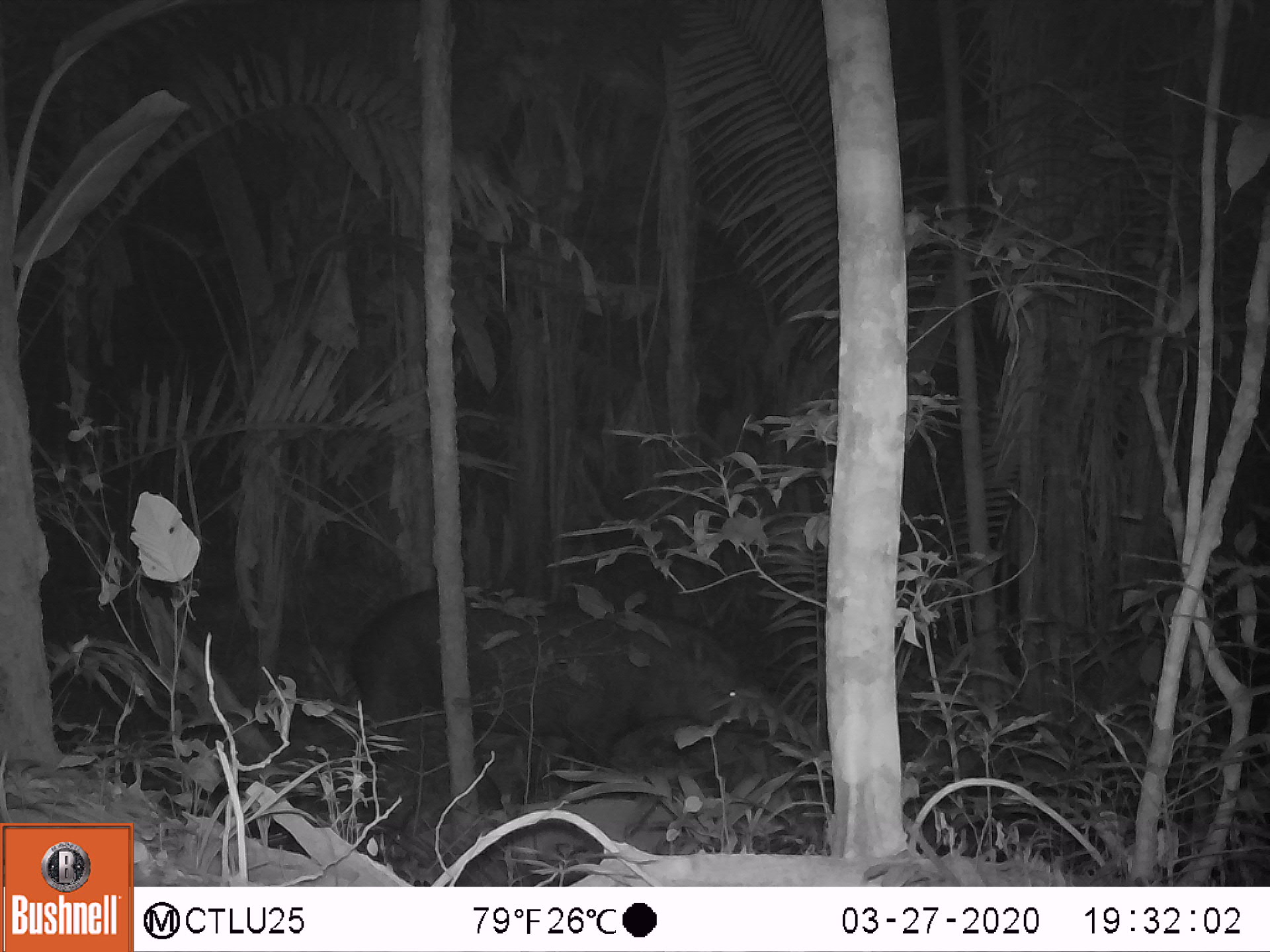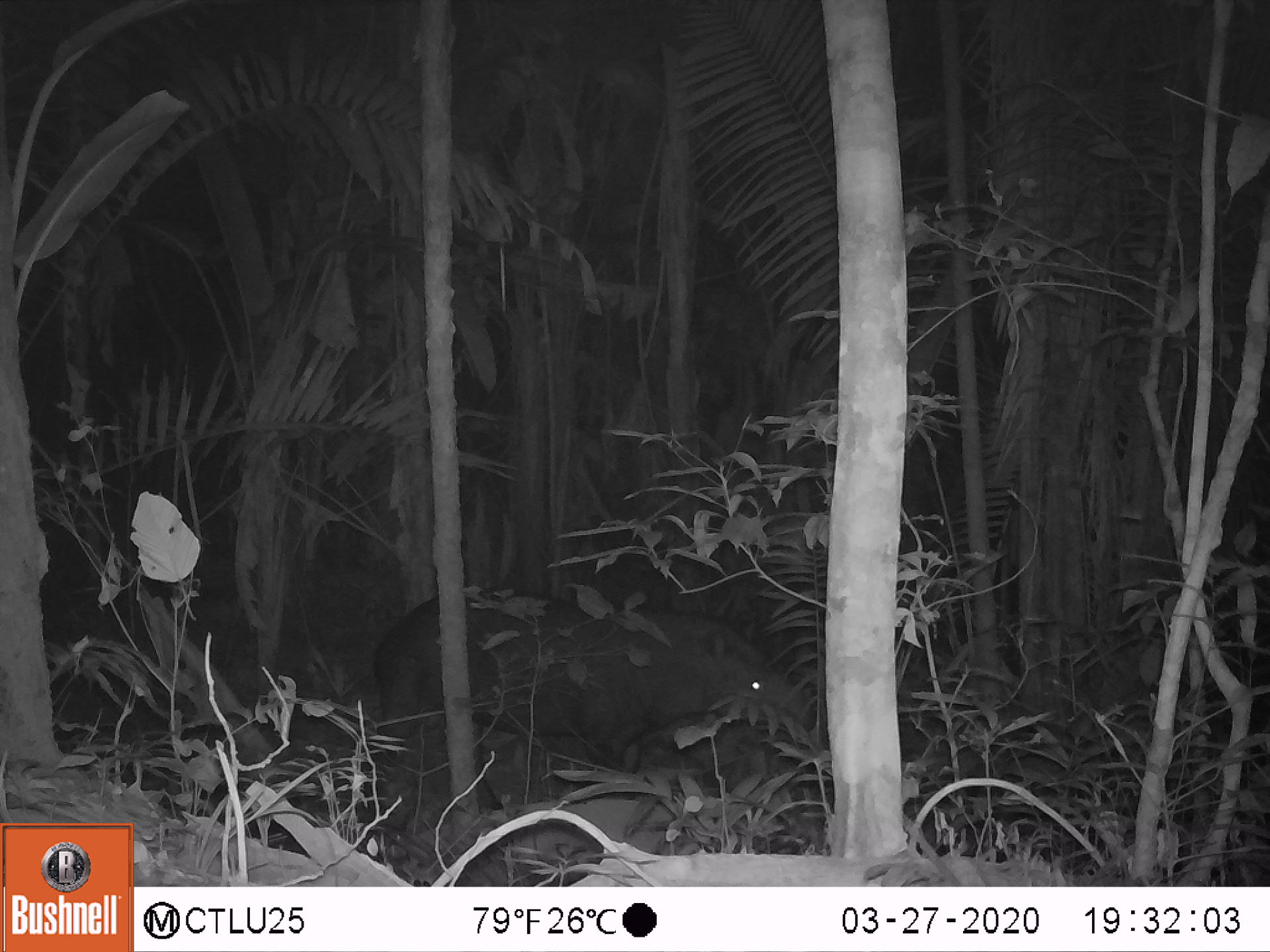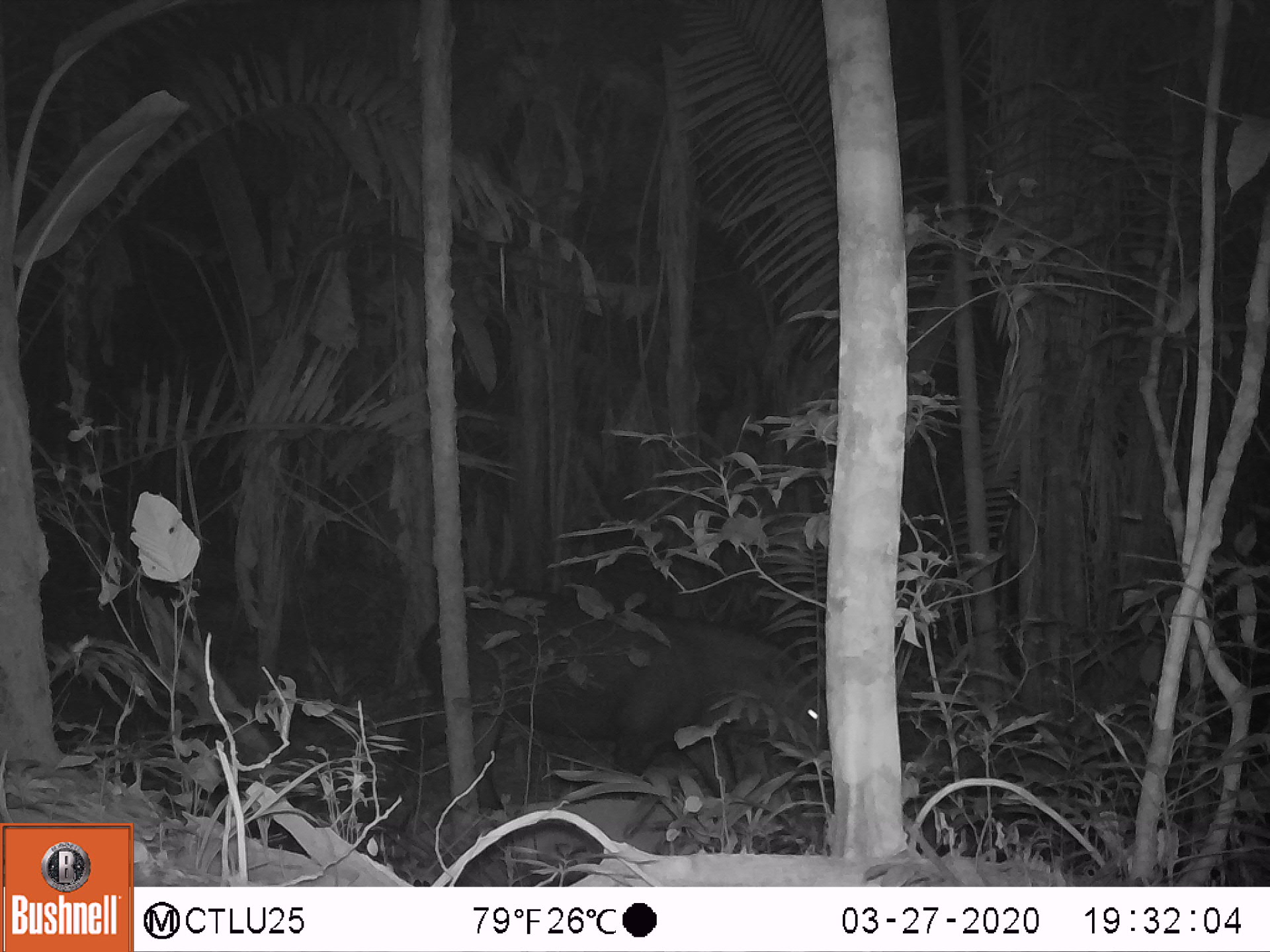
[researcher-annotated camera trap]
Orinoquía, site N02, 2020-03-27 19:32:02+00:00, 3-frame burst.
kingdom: Animalia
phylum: Chordata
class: Mammalia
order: Perissodactyla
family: Tapiridae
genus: Tapirus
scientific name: Tapirus terrestris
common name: lowland tapir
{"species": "lowland tapir (Tapirus terrestris)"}